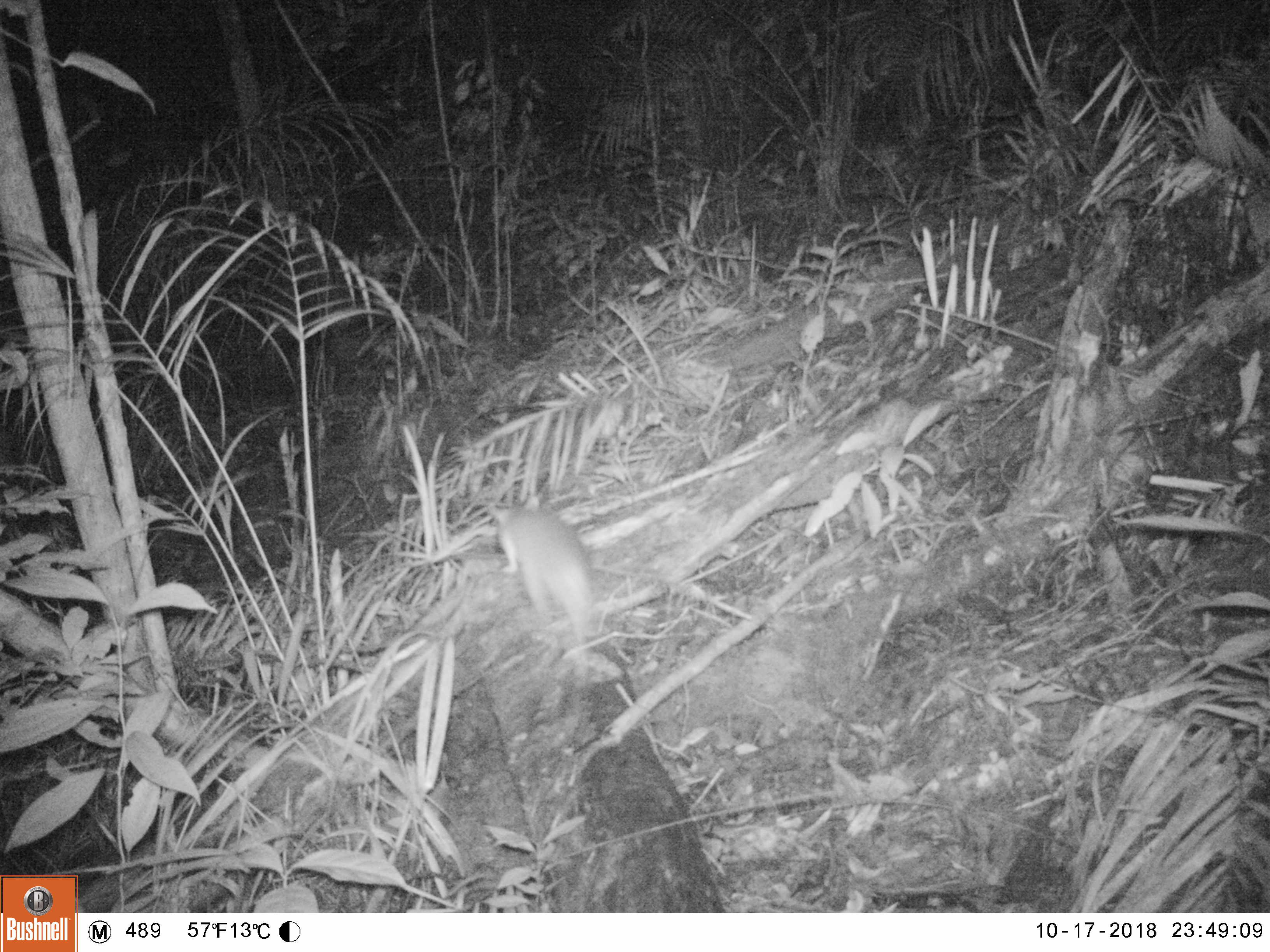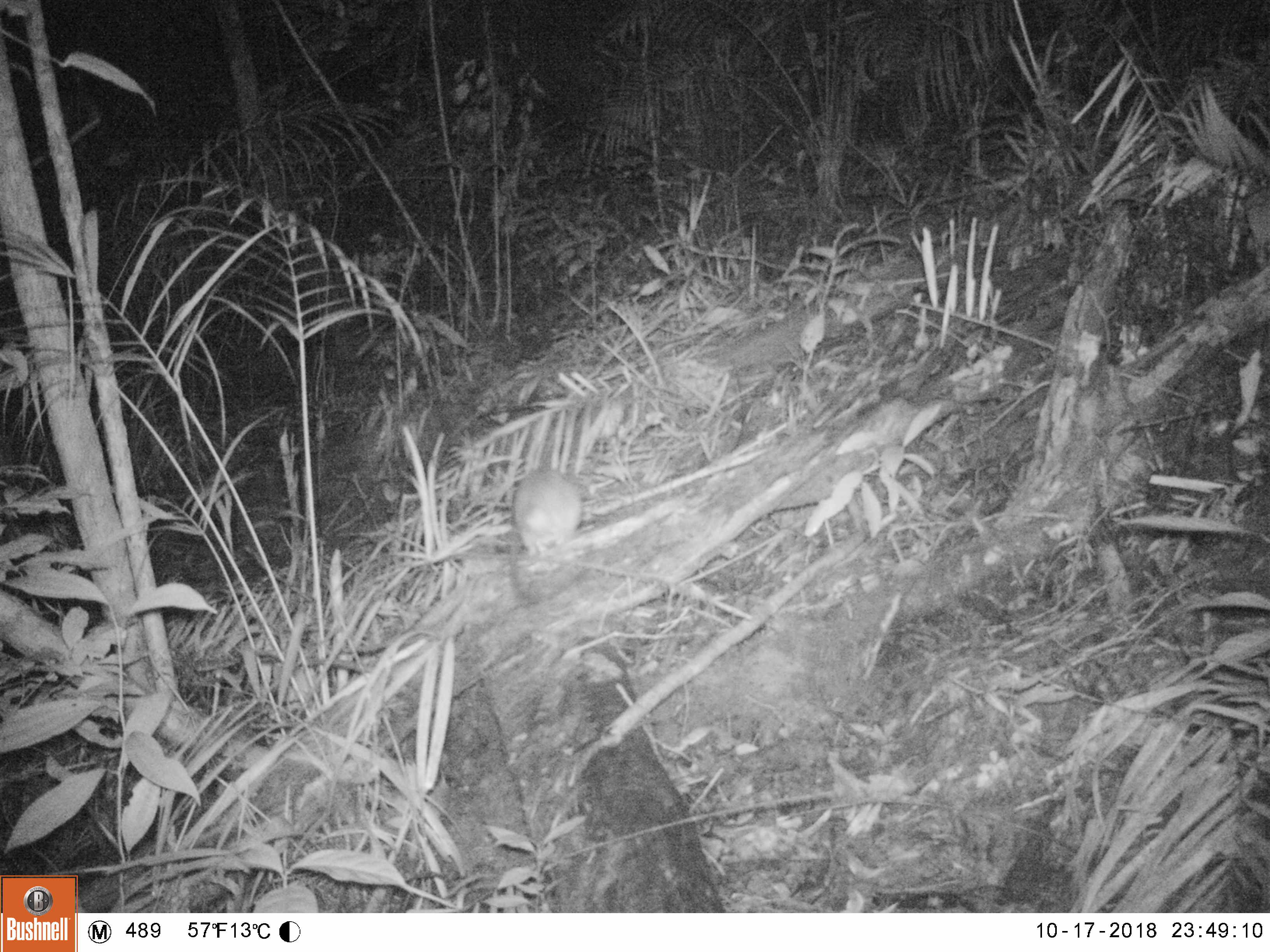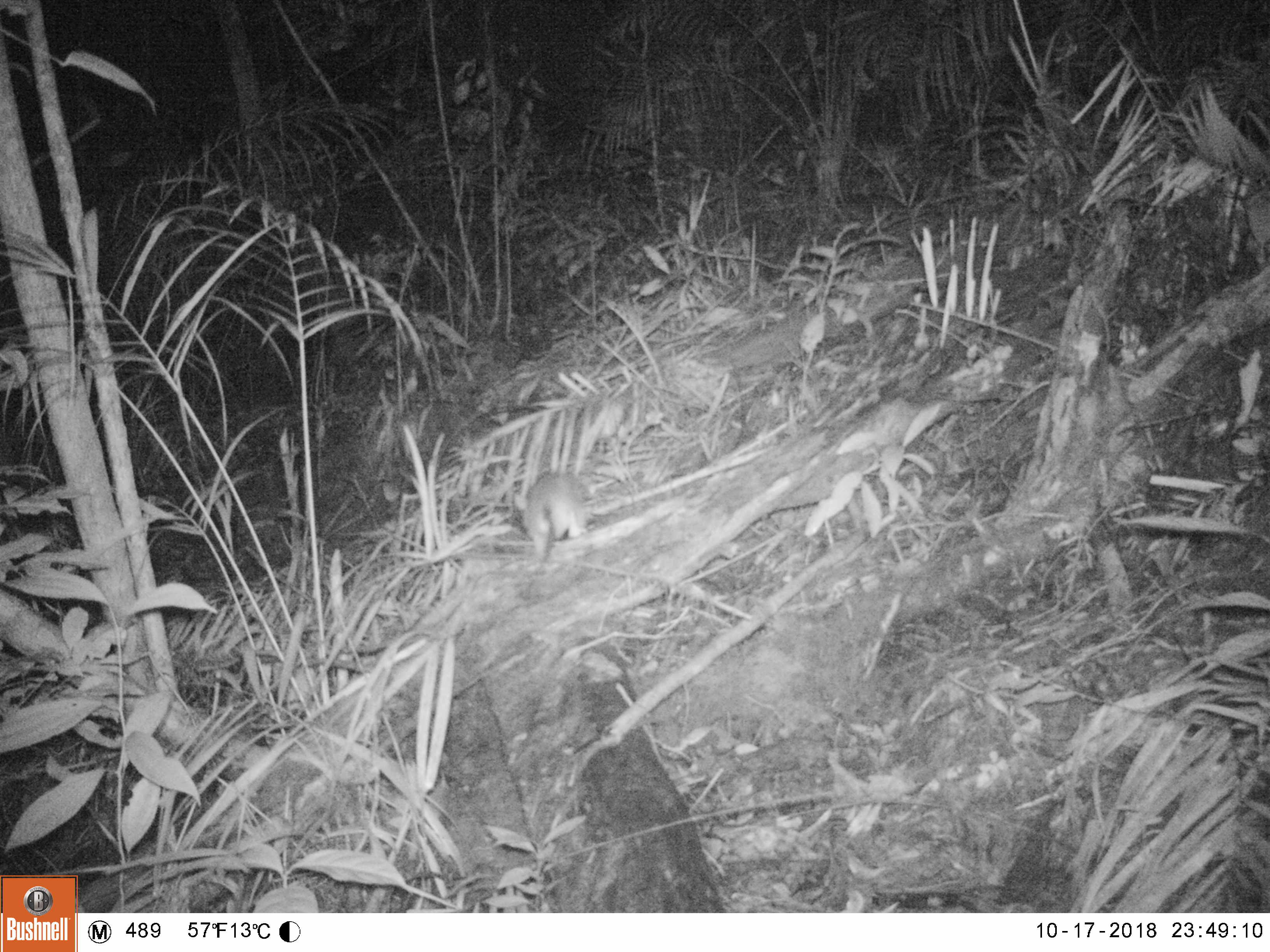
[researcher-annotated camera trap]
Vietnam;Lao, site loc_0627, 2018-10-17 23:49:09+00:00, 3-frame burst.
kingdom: Animalia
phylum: Chordata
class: Mammalia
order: Rodentia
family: Muridae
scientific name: Muridae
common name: old-world mice and rats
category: unidentified murid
Unidentified murid (old-world mice and rats) (Muridae). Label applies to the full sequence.